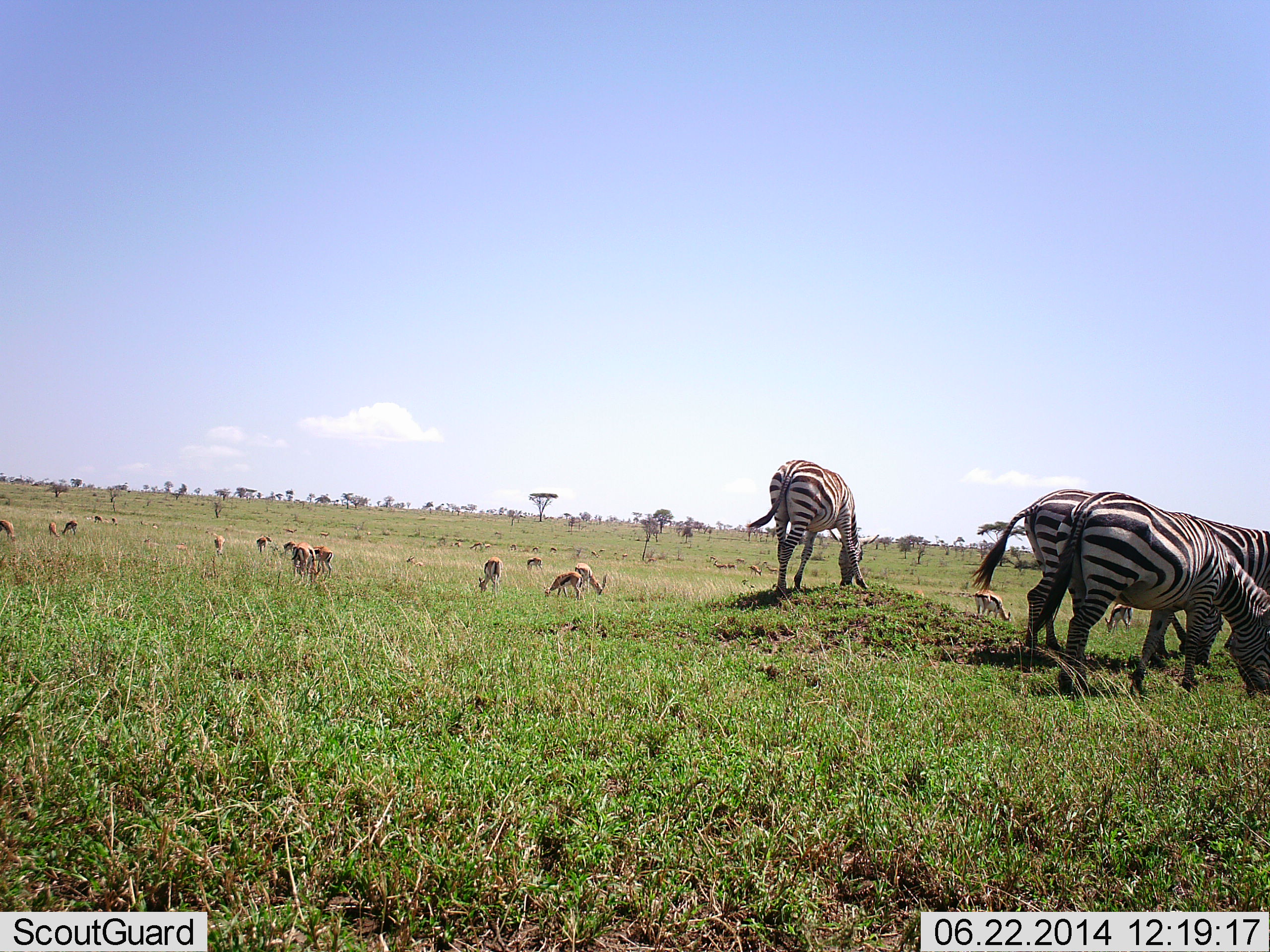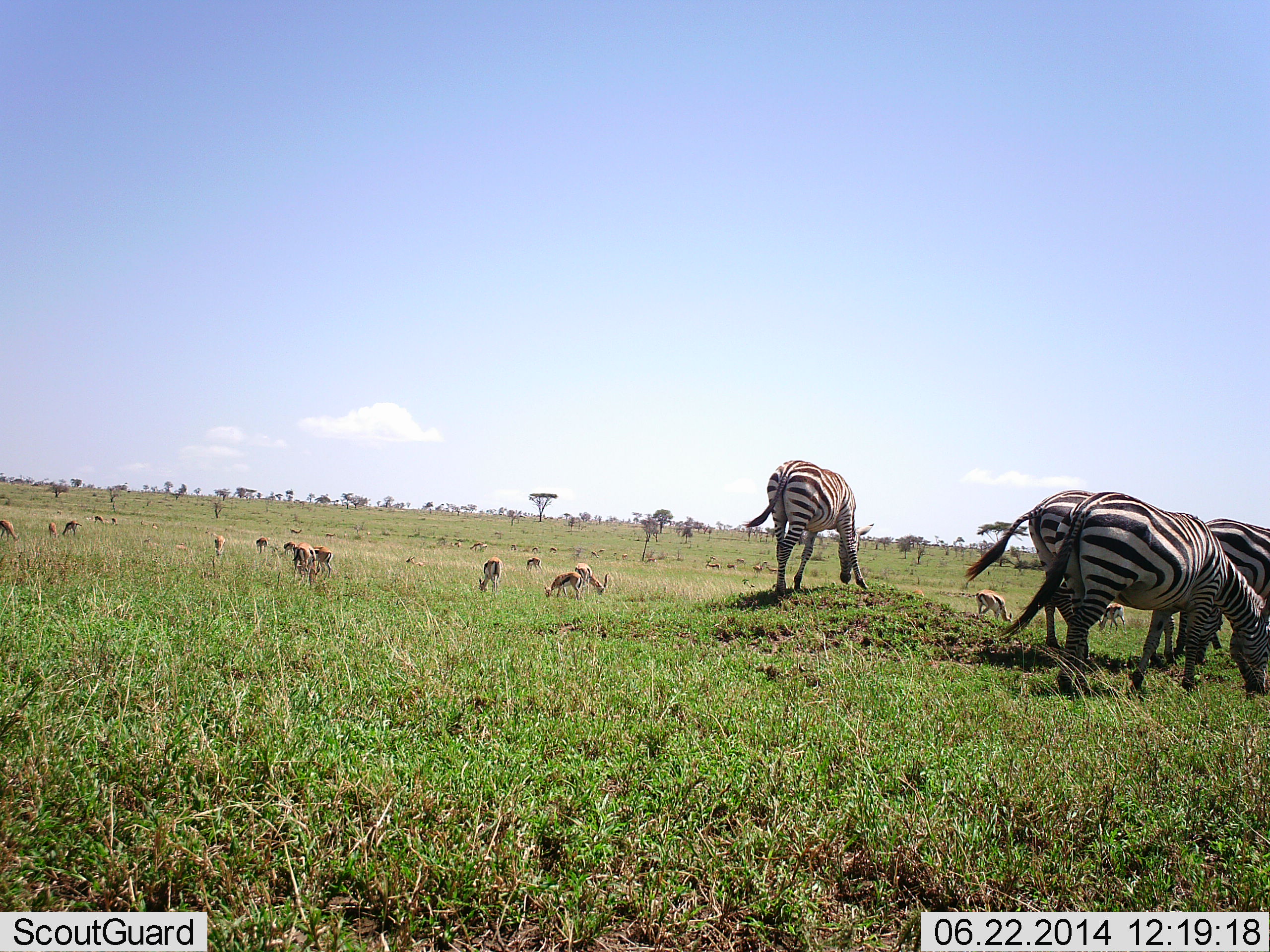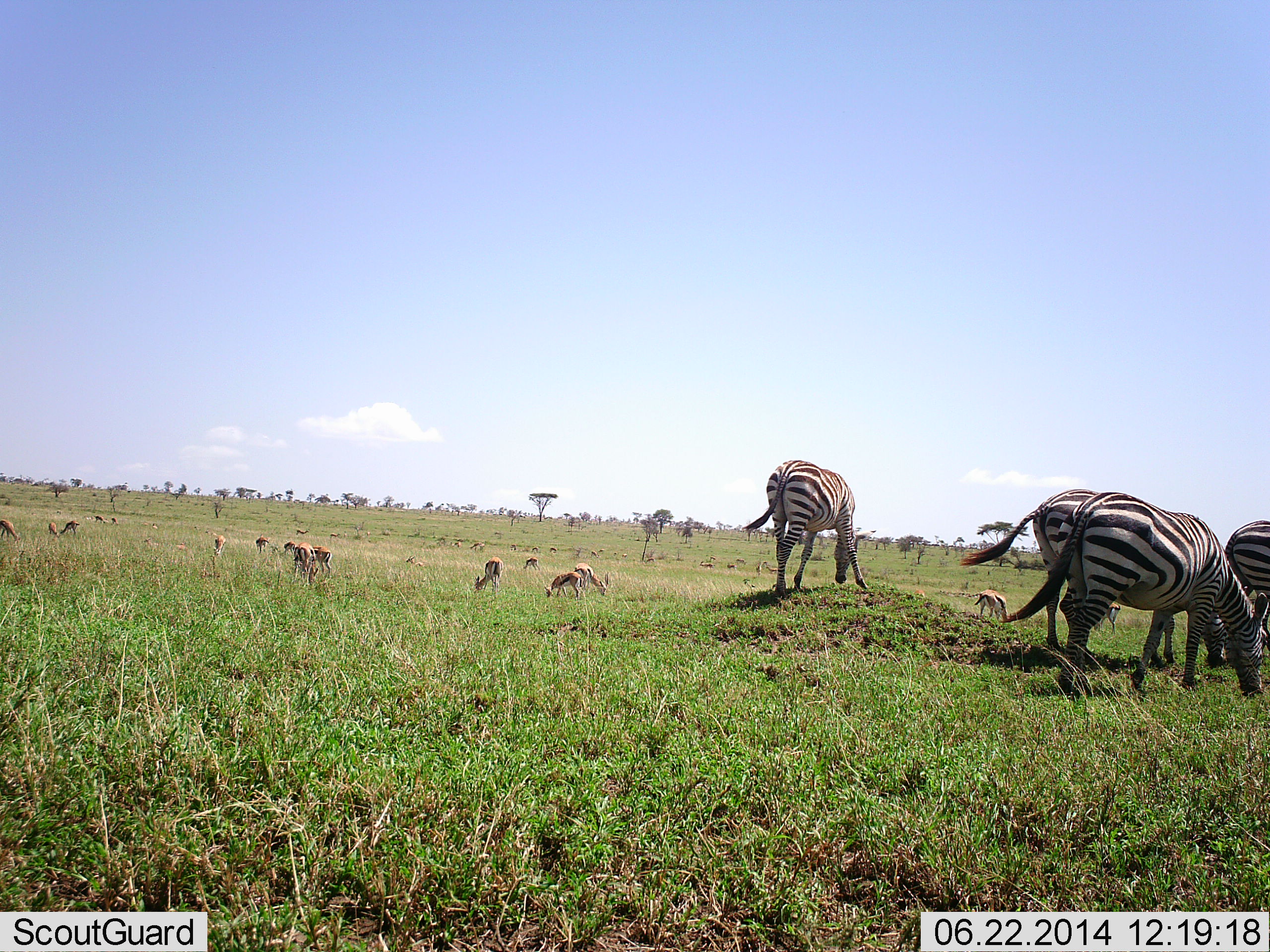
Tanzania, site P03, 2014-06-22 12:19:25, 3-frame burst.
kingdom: Animalia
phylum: Chordata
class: Mammalia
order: Artiodactyla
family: Bovidae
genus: Eudorcas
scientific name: Eudorcas thomsonii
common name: thomson's gazelle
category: gazellethomsons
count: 11-50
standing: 50%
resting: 0%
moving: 20%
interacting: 0%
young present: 0%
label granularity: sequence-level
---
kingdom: Animalia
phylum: Chordata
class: Mammalia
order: Perissodactyla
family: Equidae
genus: Equus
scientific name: Equus quagga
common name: plains zebra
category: zebra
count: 4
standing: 31%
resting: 0%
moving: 8%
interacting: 0%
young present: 0%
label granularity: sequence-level